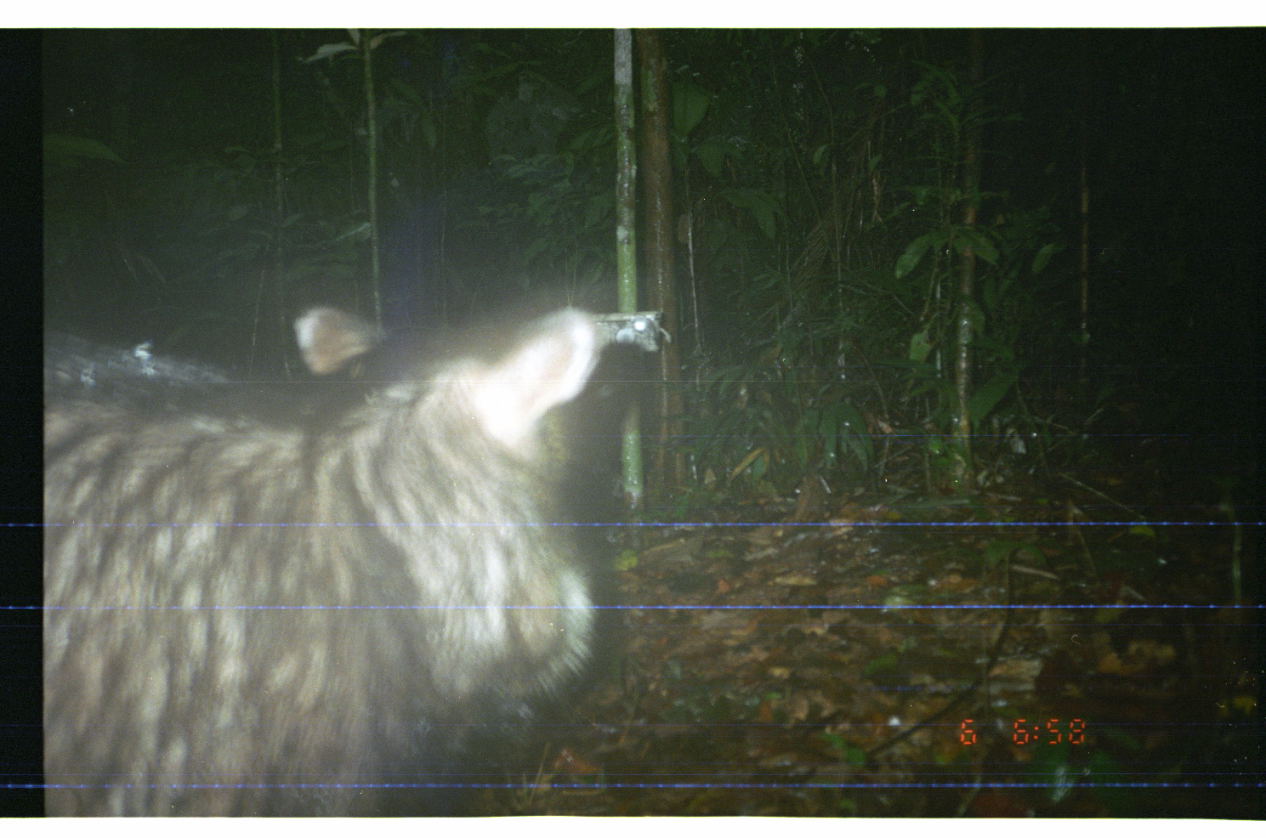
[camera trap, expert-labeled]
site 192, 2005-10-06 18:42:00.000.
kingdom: Animalia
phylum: Chordata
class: Mammalia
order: Artiodactyla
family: Tayassuidae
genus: Tayassu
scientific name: Tayassu pecari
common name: white-lipped peccary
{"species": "Tayassu pecari (white-lipped peccary)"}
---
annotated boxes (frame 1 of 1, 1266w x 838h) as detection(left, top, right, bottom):
tayassu pecari: detection(45, 305, 601, 817)